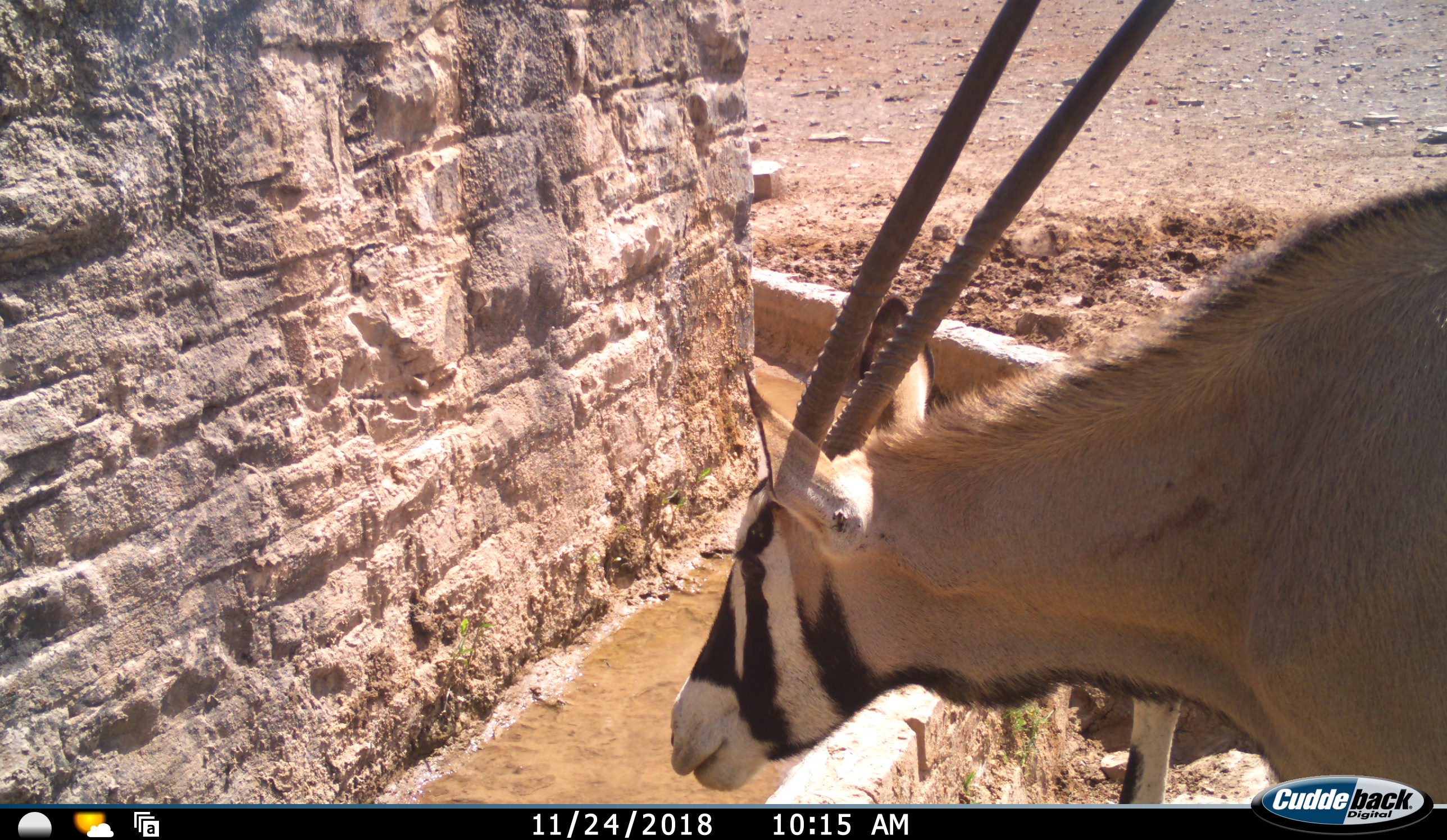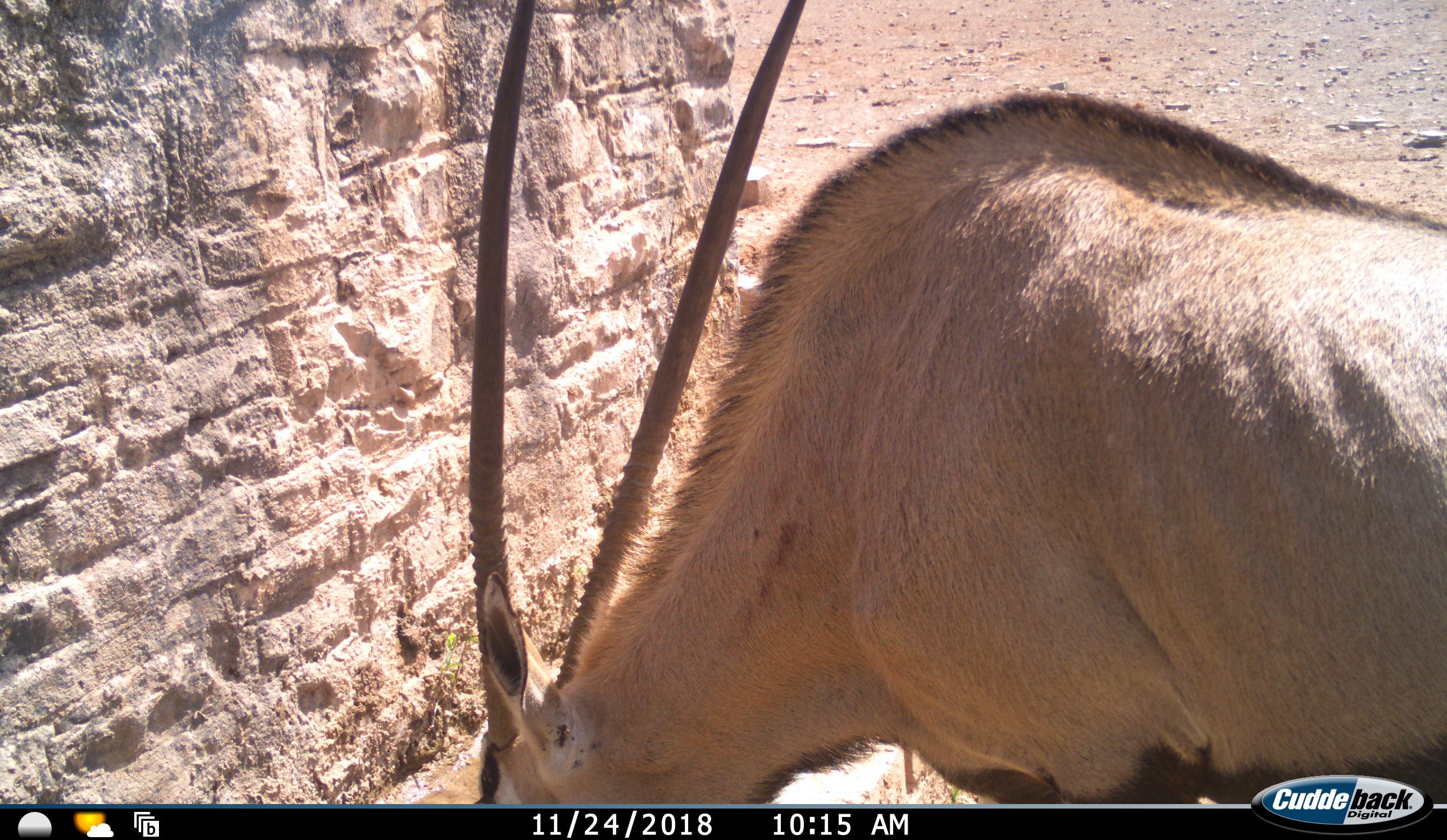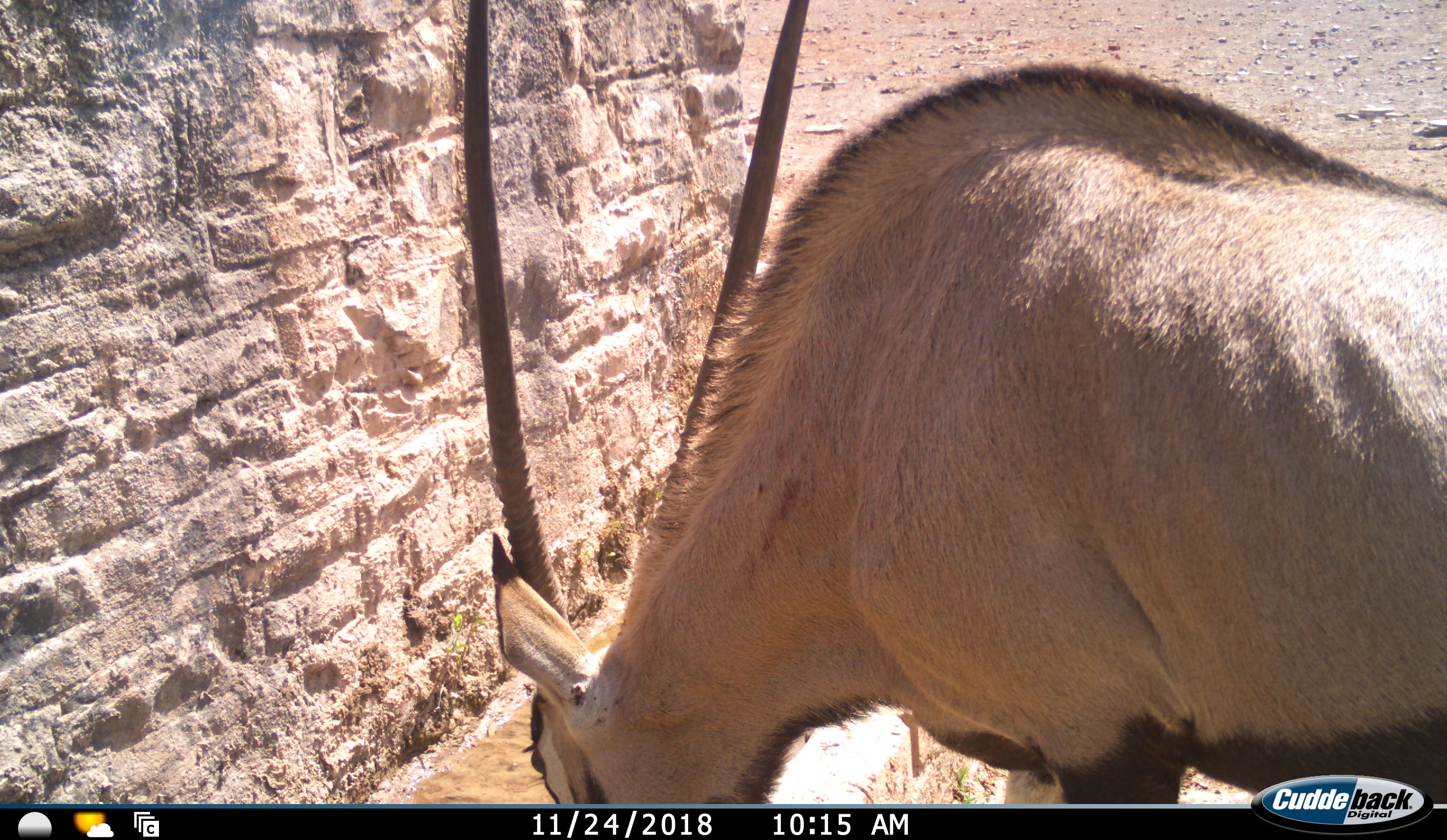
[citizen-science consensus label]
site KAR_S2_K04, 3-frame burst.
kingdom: Animalia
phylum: Chordata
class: Mammalia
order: Artiodactyla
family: Bovidae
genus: Oryx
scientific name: Oryx gazella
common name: gemsbok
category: oryx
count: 1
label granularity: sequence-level